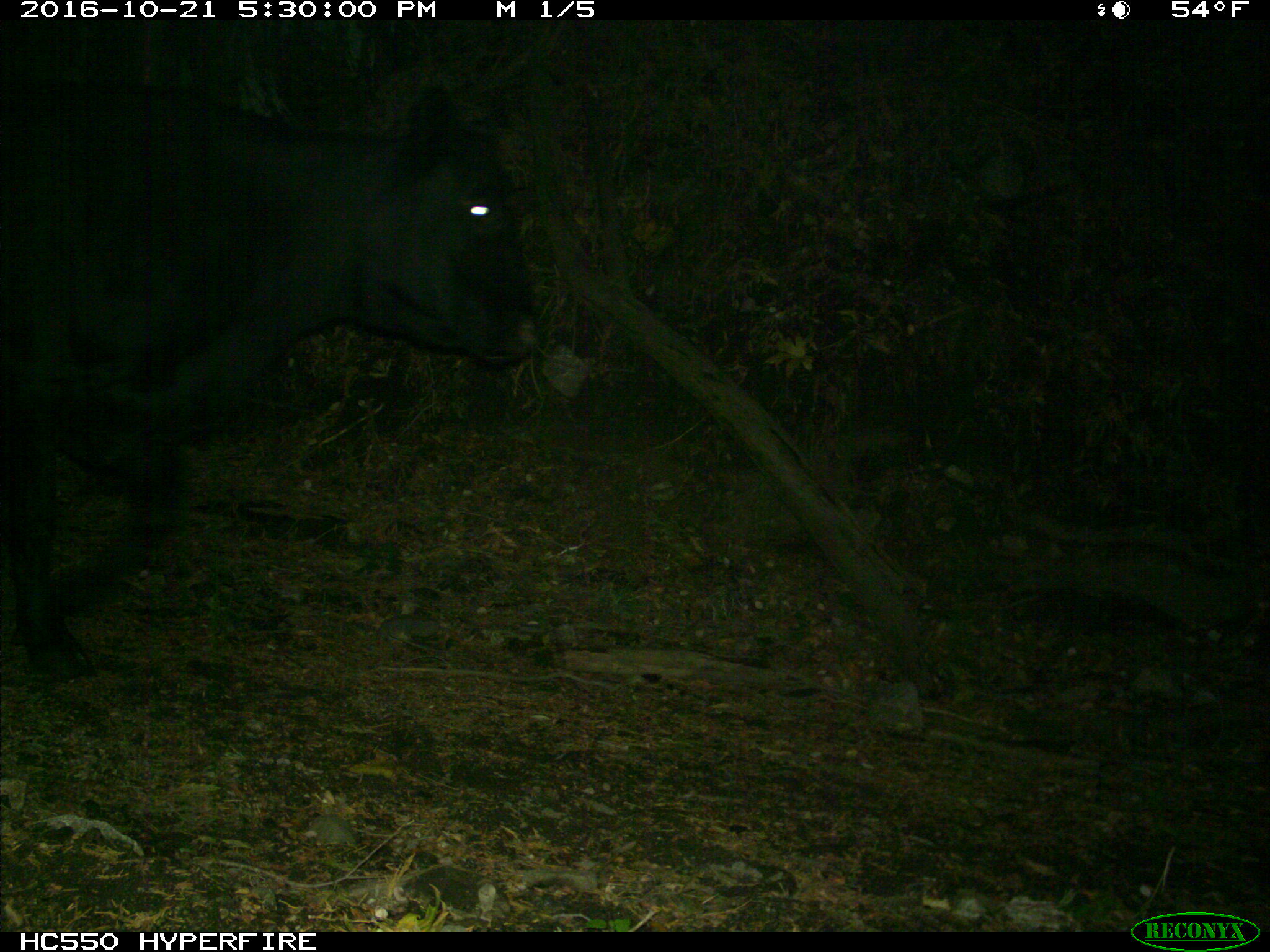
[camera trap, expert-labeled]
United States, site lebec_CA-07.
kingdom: Animalia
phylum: Chordata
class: Mammalia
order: Artiodactyla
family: Bovidae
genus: Bos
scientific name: Bos taurus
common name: domestic cow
Bos taurus (domestic cow).